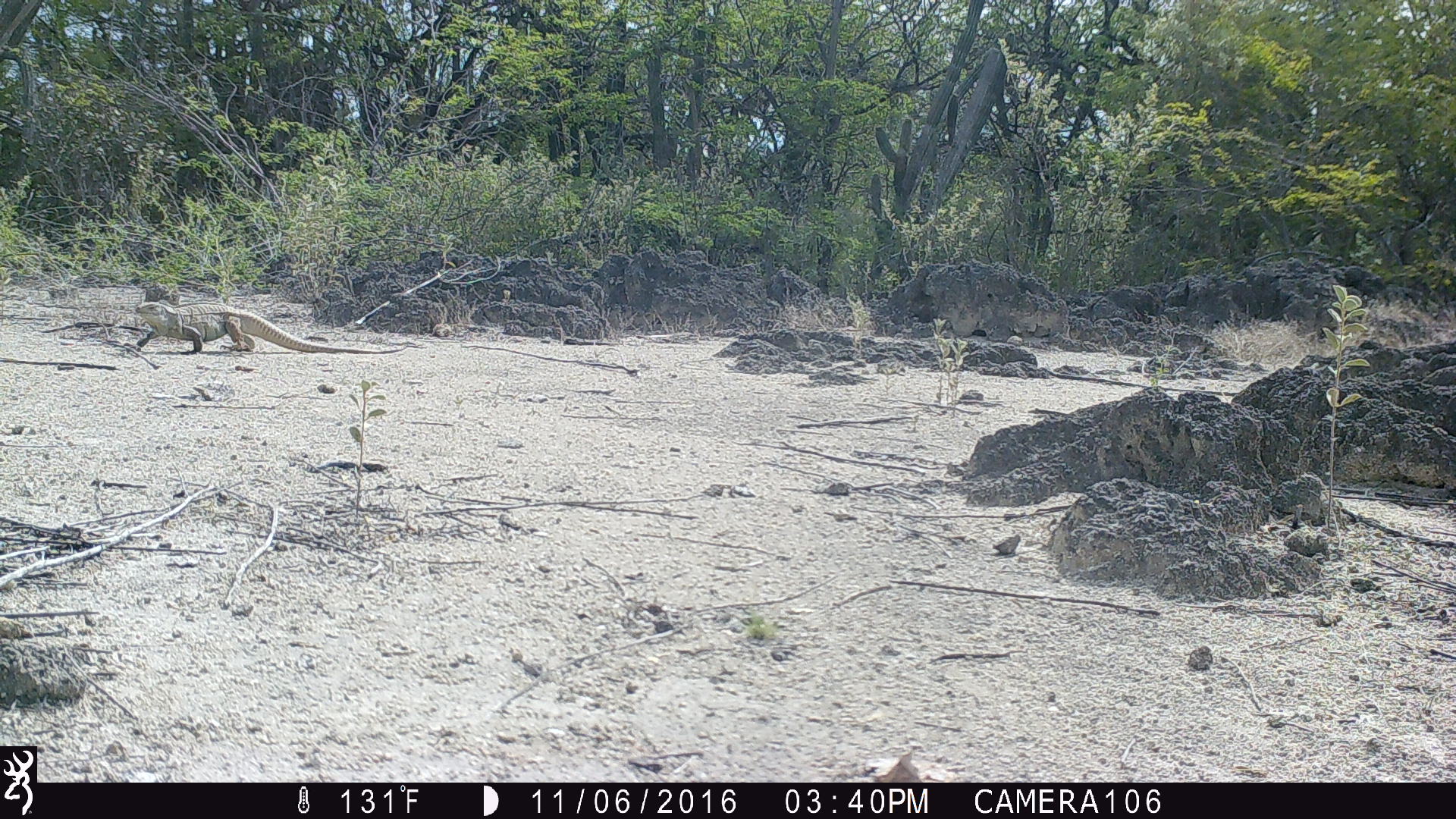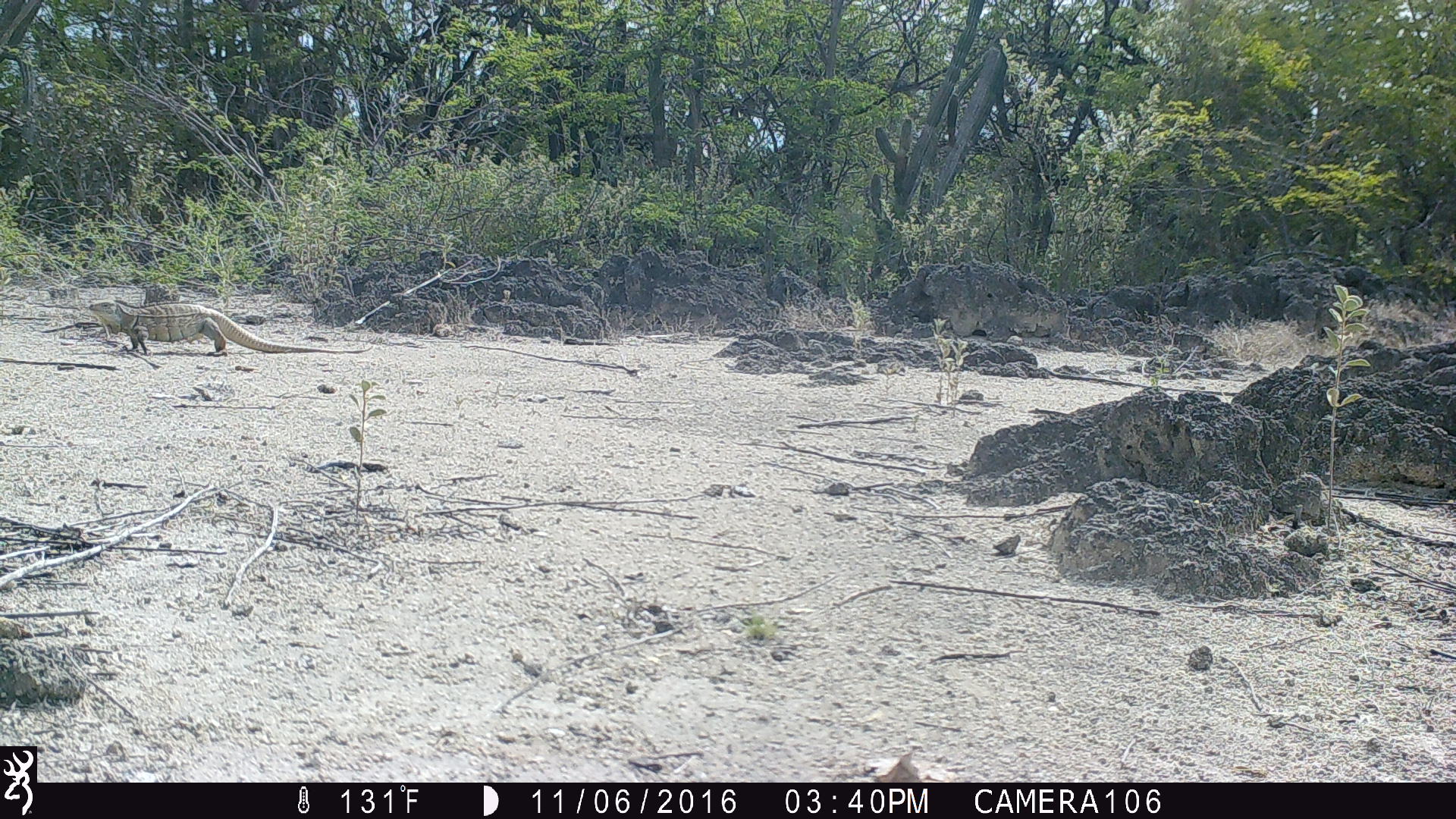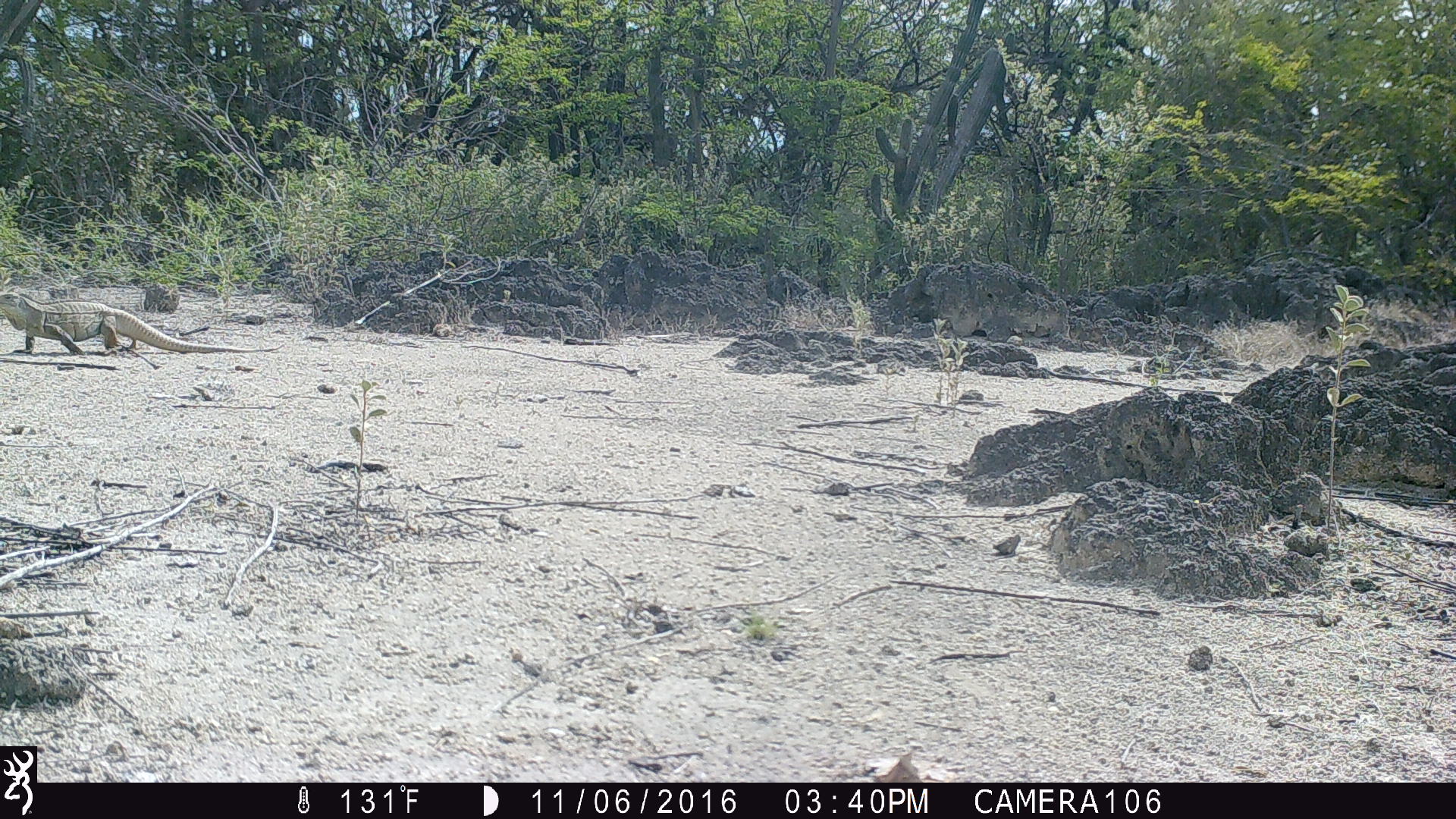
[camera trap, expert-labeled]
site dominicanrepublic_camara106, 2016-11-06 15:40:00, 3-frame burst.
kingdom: Animalia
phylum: Chordata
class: Reptilia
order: Squamata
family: Iguanidae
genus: Iguana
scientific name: Iguana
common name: typical iguanas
Iguana (typical iguanas).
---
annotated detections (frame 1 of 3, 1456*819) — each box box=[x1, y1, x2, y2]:
iguana: box=[127, 295, 410, 358]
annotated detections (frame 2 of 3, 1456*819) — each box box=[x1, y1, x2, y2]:
iguana: box=[84, 290, 365, 358]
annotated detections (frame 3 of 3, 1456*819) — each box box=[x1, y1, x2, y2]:
iguana: box=[5, 281, 243, 357]